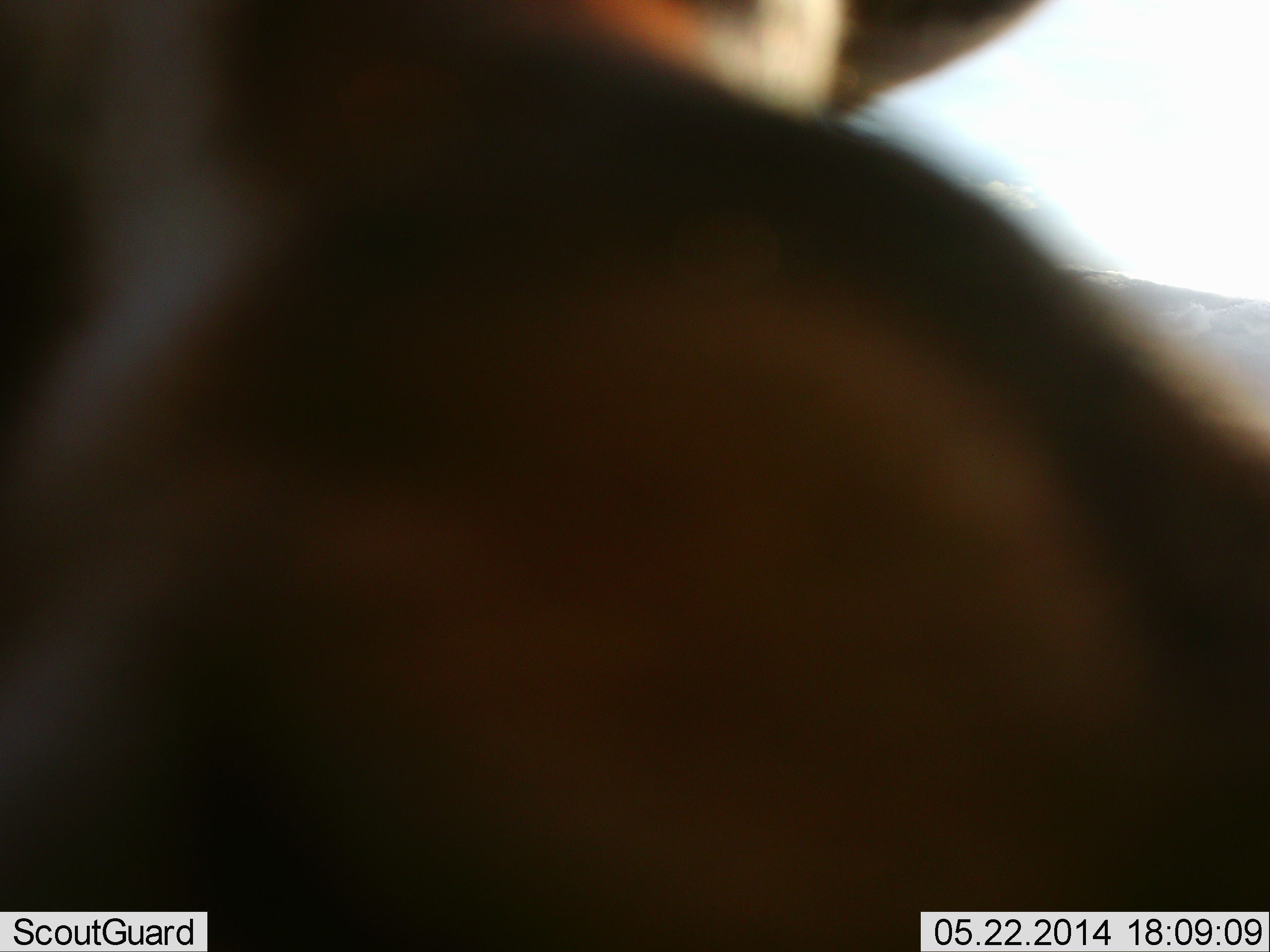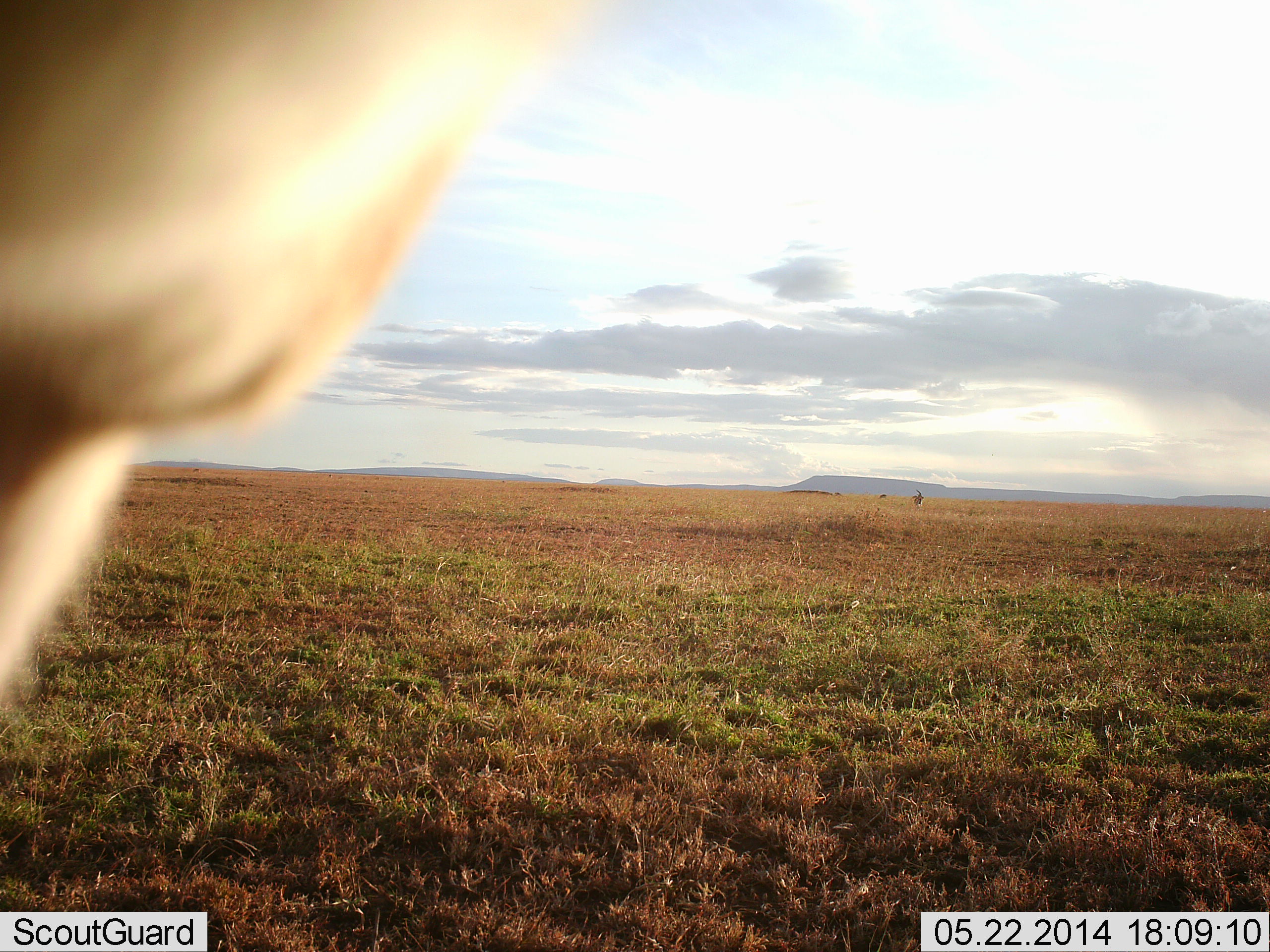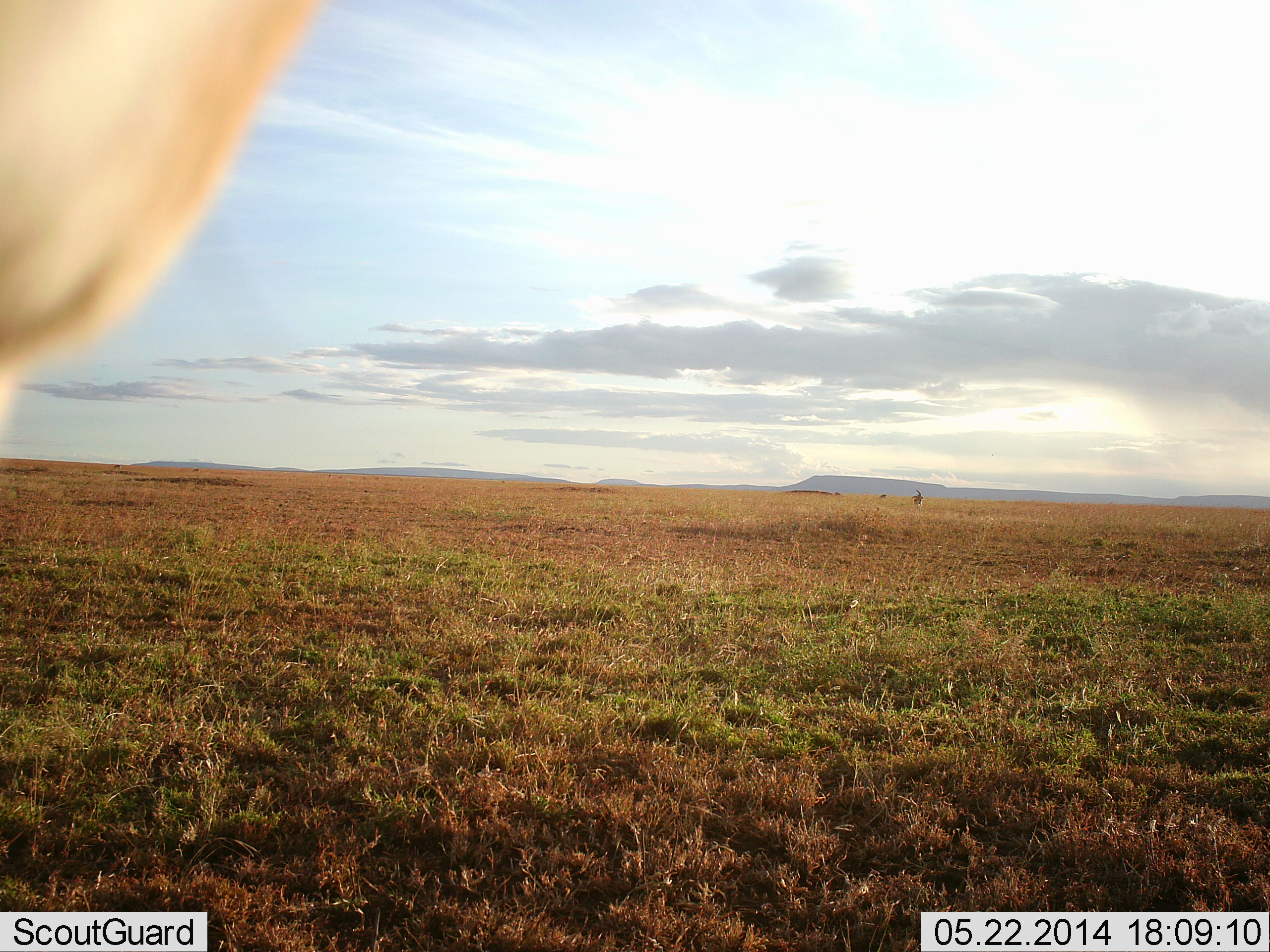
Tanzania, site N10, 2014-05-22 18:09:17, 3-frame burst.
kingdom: Animalia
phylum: Chordata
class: Mammalia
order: Artiodactyla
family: Bovidae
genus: Eudorcas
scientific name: Eudorcas thomsonii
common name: thomson's gazelle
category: gazellethomsons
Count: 1.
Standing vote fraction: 50%.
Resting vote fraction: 0%.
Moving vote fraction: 62%.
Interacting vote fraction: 0%.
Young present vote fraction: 0%.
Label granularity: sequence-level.